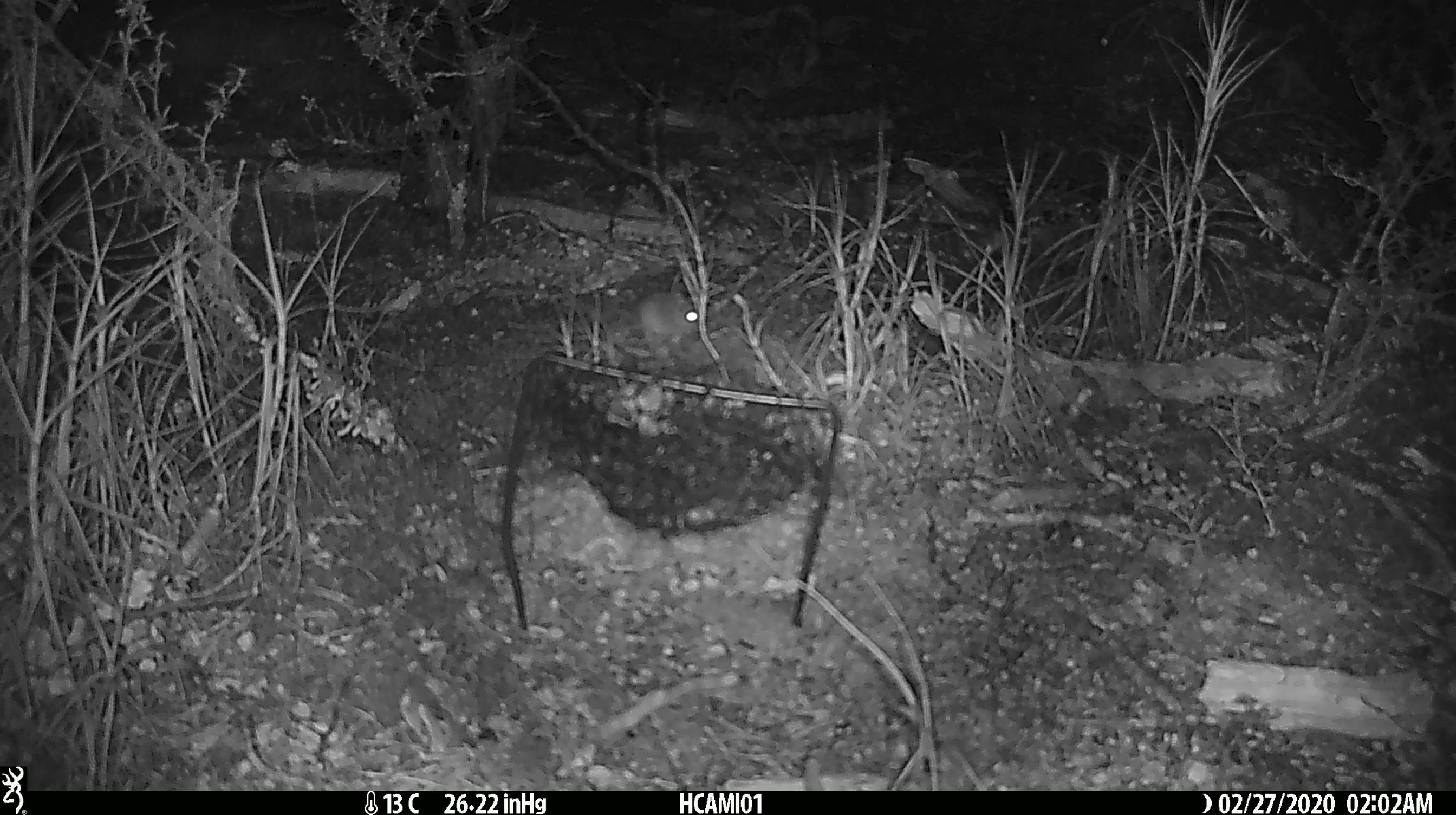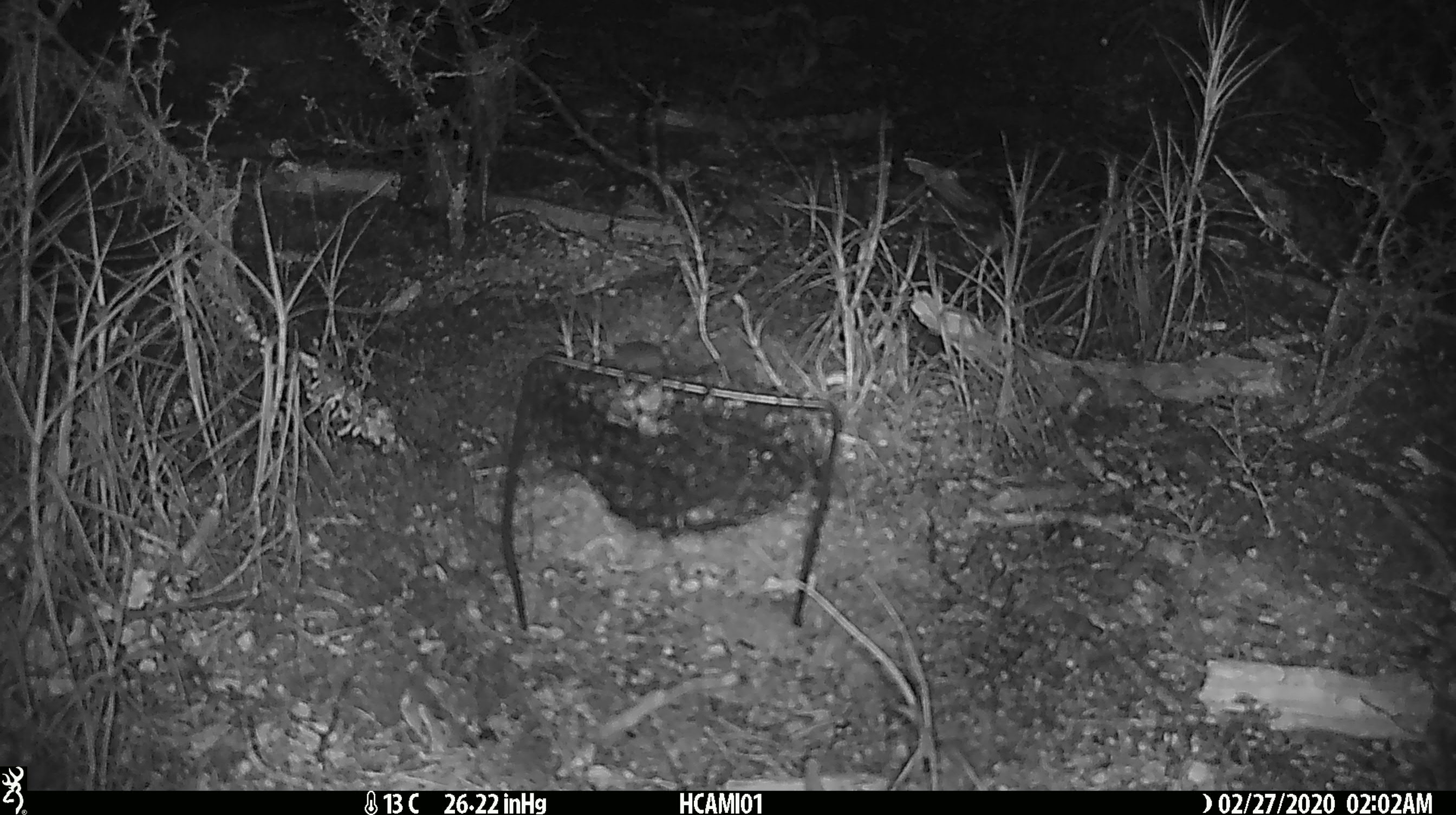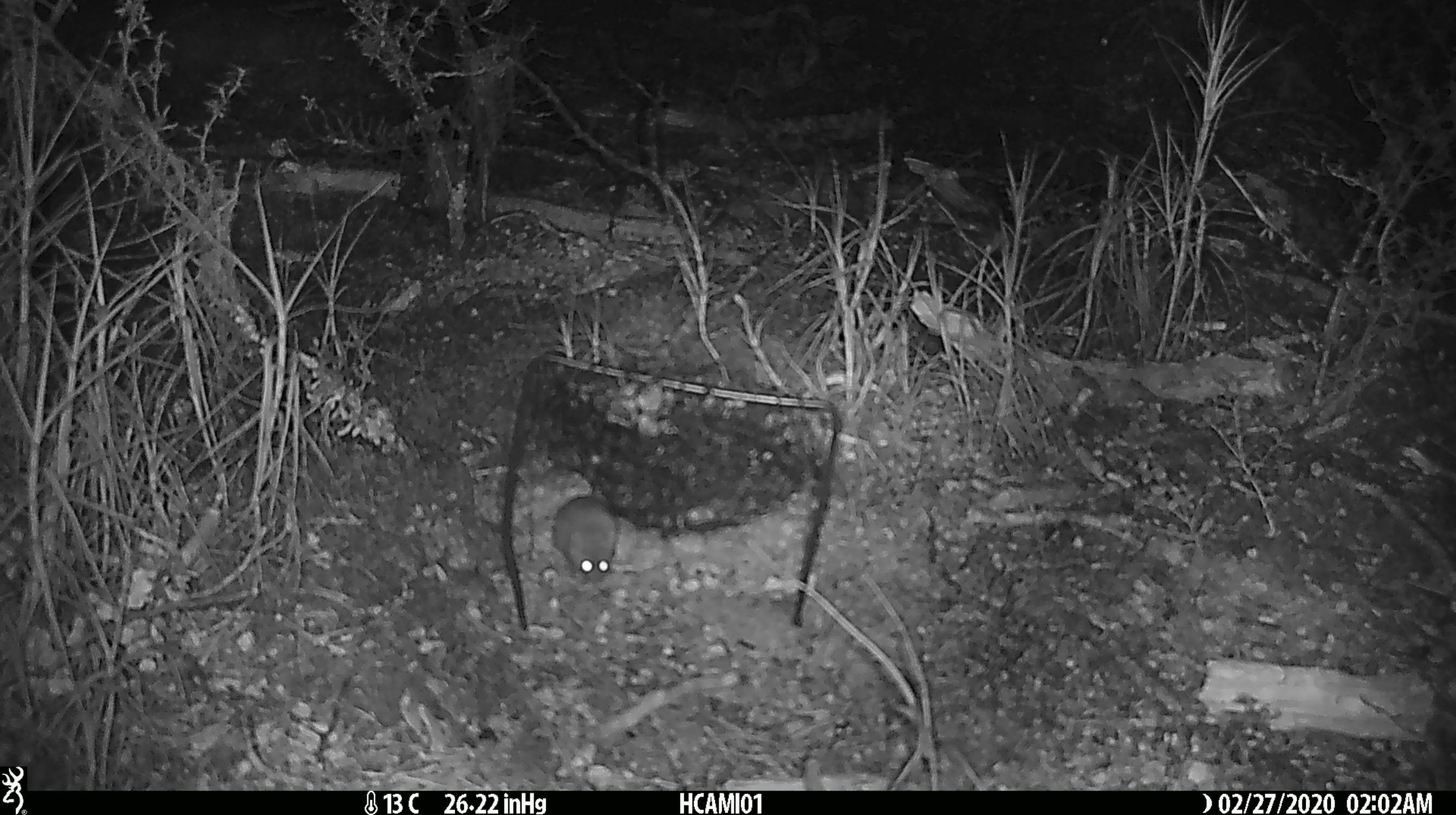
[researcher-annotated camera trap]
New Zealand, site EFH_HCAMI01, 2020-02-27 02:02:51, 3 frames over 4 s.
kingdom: Animalia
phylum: Chordata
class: Mammalia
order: Rodentia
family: Muridae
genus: Mus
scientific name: Mus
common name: mouse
Mouse (Mus).